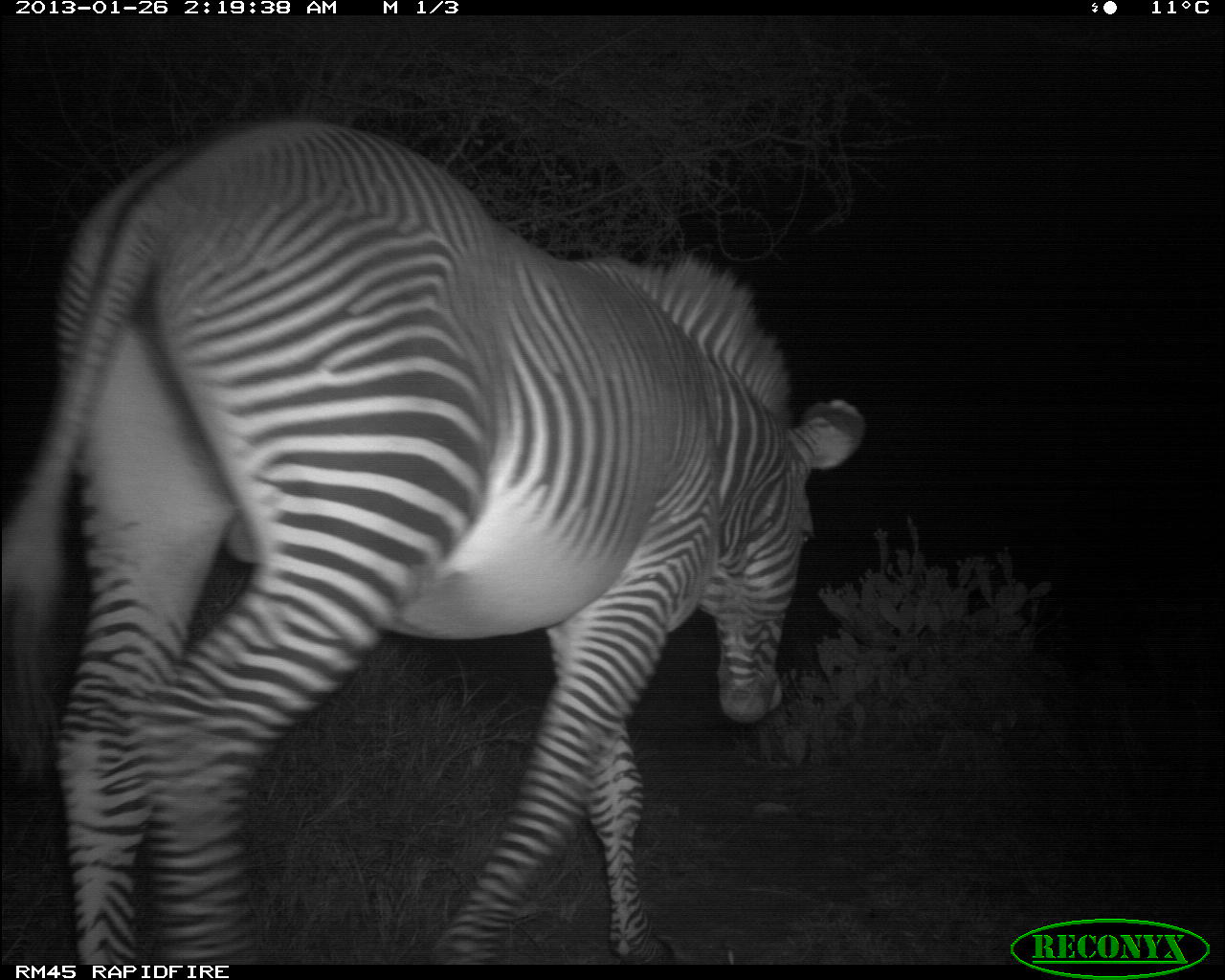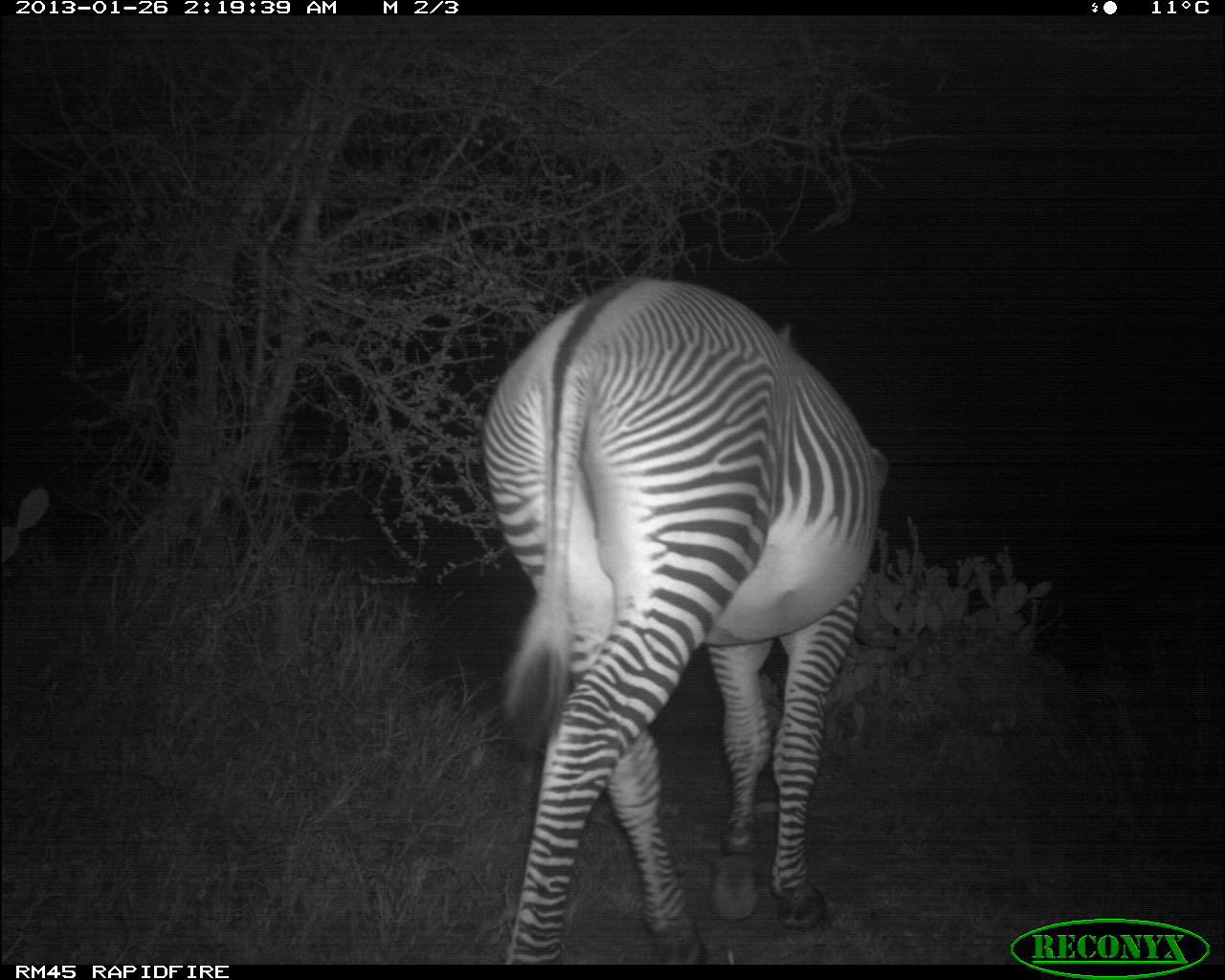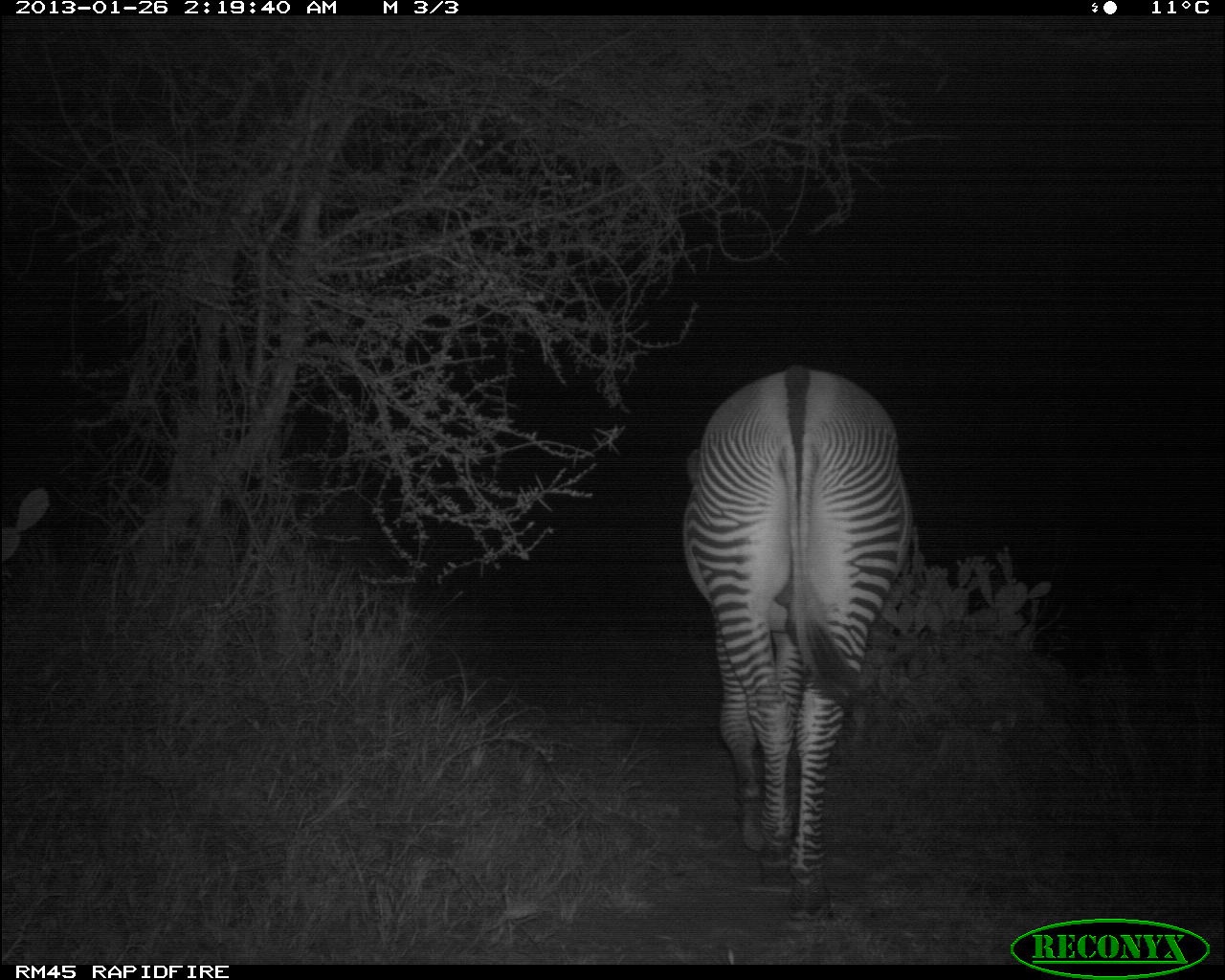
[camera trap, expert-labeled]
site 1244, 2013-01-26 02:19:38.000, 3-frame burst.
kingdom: Animalia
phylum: Chordata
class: Mammalia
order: Perissodactyla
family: Equidae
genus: Equus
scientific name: Equus grevyi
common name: grévy's zebra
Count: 1.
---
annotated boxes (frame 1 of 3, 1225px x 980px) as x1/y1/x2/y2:
equus grevyi: 1/115/869/974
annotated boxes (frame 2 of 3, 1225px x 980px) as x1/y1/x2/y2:
equus grevyi: 475/270/887/969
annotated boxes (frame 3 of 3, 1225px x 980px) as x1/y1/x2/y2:
equus grevyi: 680/366/912/924